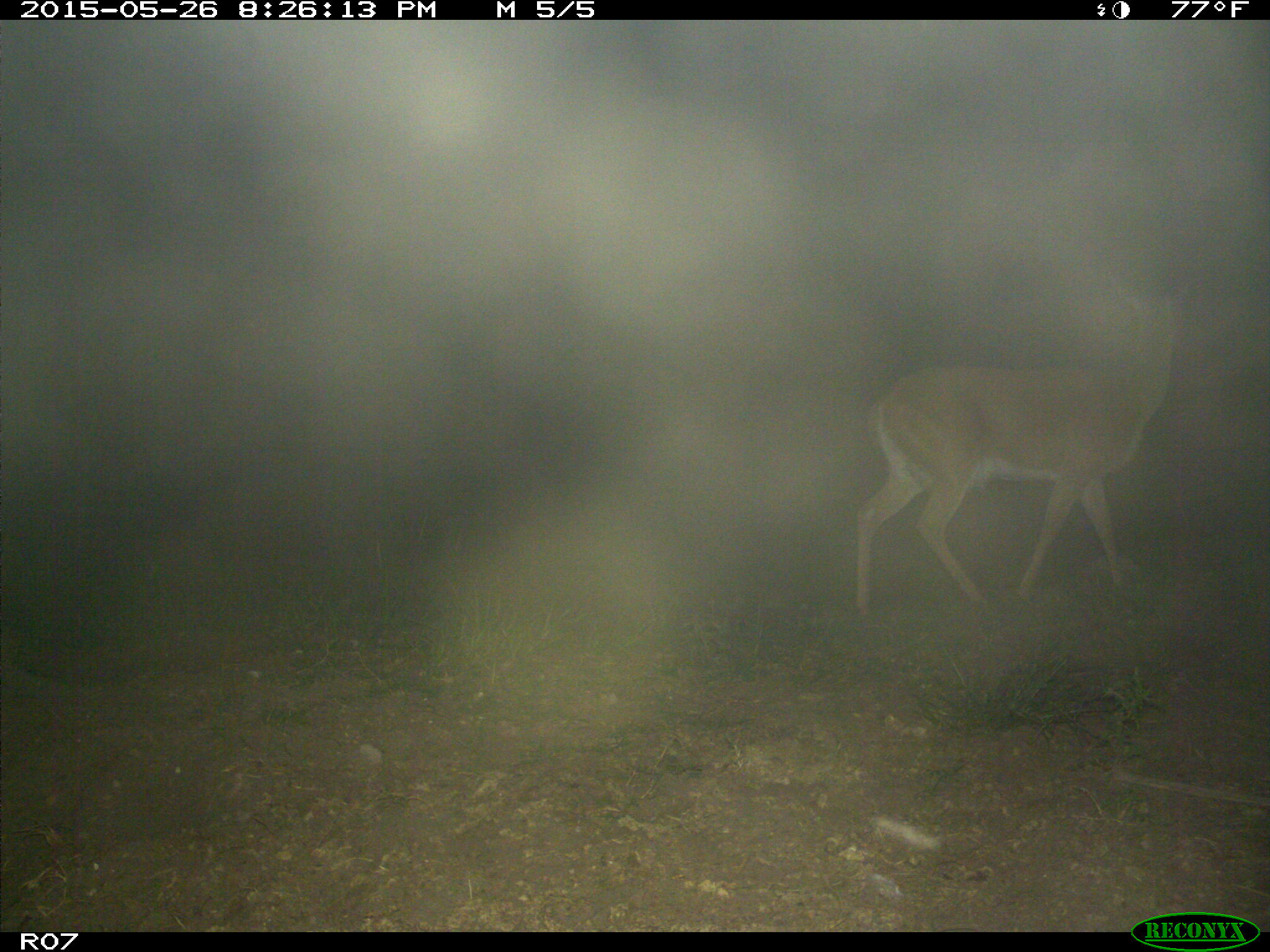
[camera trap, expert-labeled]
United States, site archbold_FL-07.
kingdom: Animalia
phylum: Chordata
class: Mammalia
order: Artiodactyla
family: Cervidae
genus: Odocoileus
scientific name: Odocoileus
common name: deer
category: unidentified deer